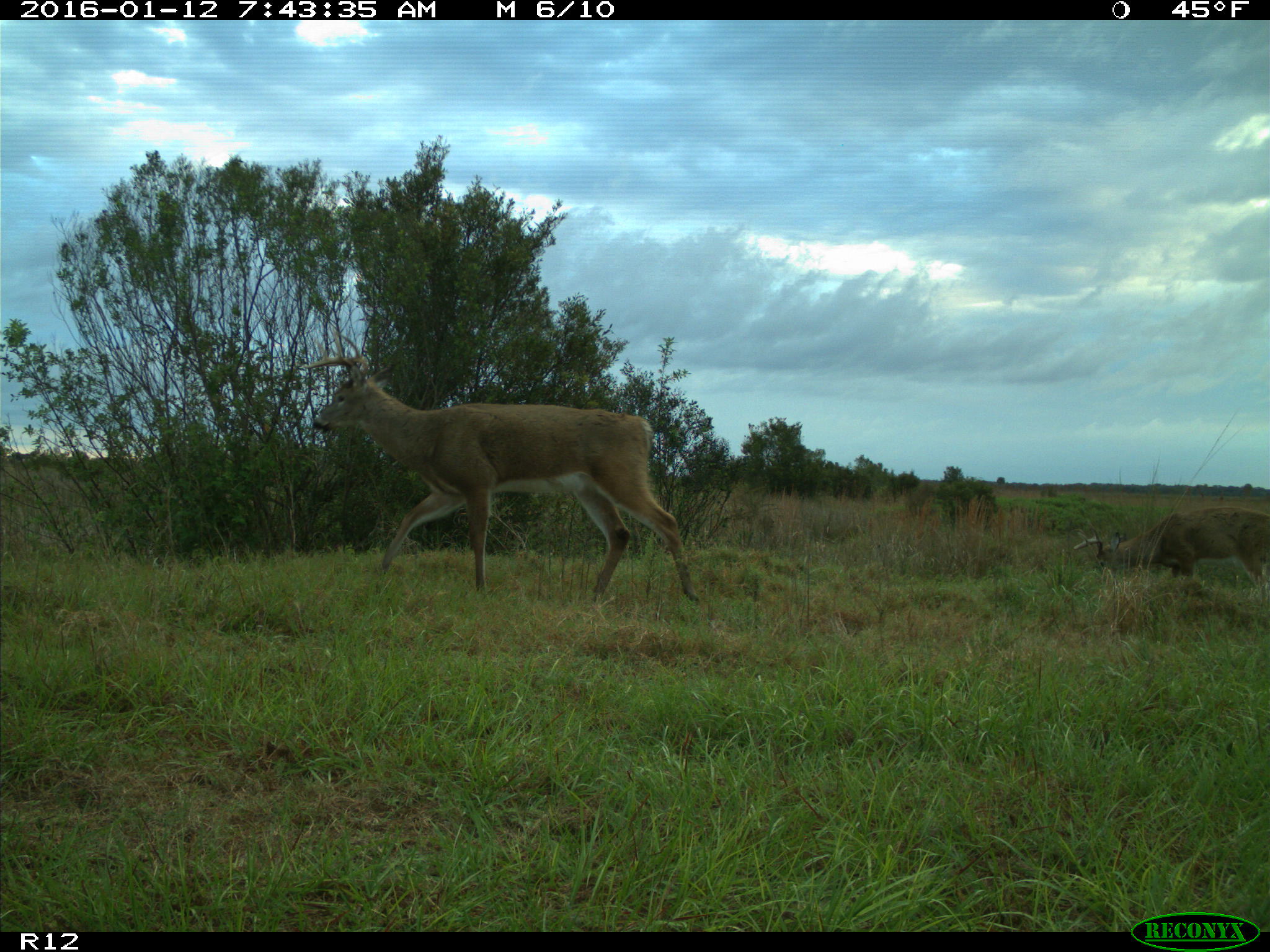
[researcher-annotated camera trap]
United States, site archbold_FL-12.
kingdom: Animalia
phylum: Chordata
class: Mammalia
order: Artiodactyla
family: Cervidae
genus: Odocoileus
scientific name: Odocoileus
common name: deer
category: unidentified deer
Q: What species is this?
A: Unidentified deer (deer) (Odocoileus).